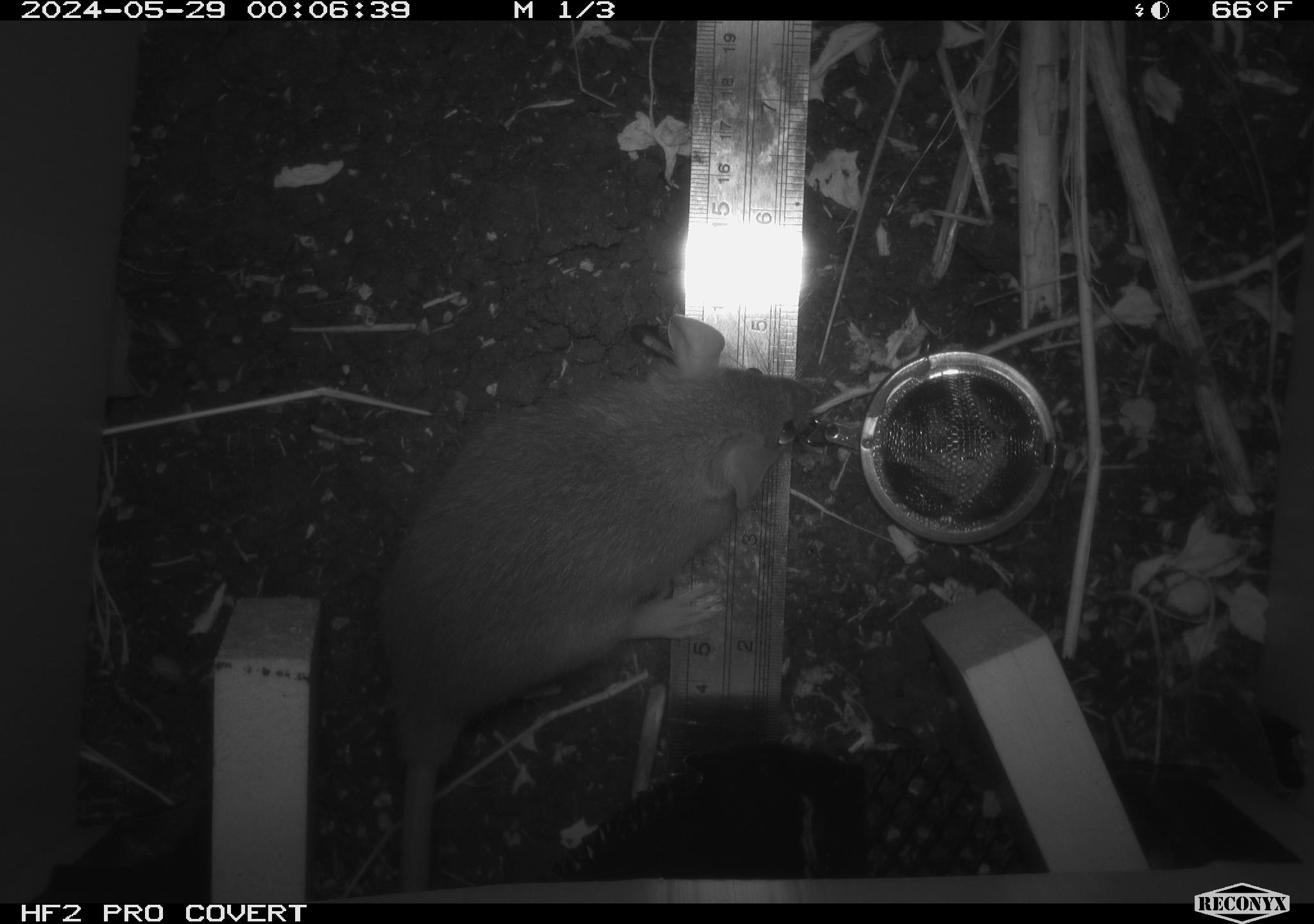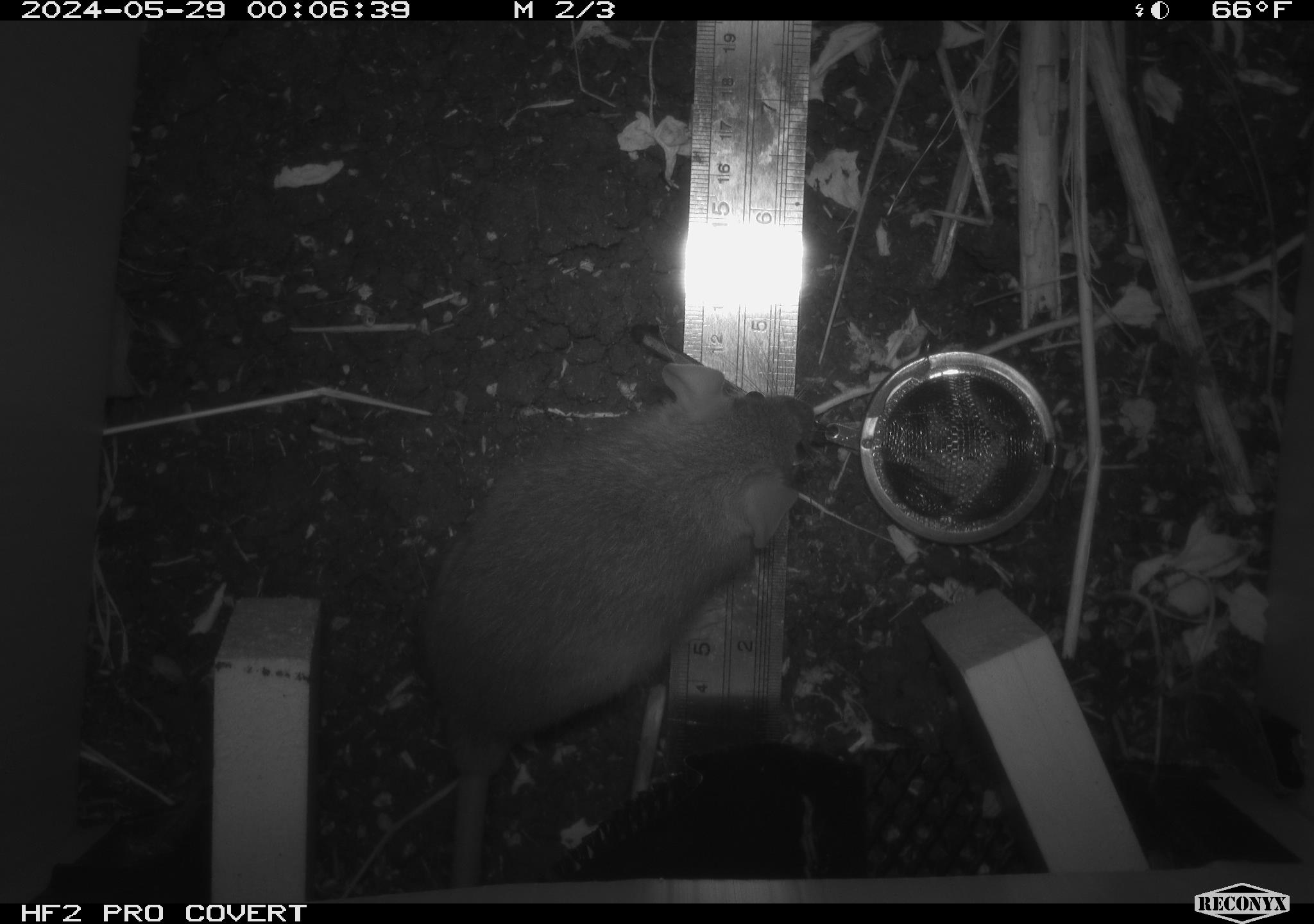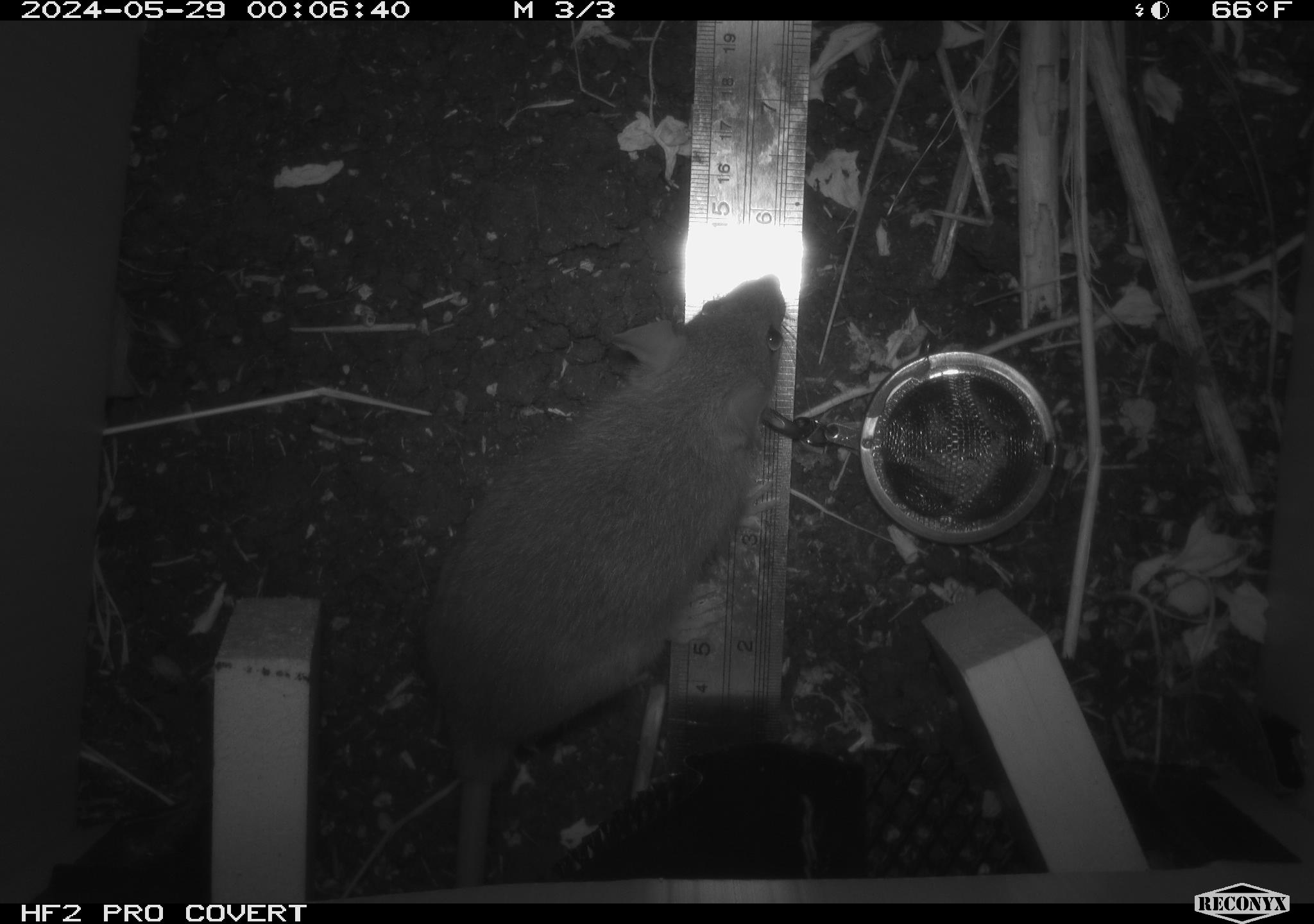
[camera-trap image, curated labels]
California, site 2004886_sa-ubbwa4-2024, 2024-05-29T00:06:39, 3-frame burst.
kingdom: Animalia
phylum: Chordata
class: Mammalia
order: Rodentia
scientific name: Rodentia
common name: woodrat or rat or mouse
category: woodrat or rat or mouse species